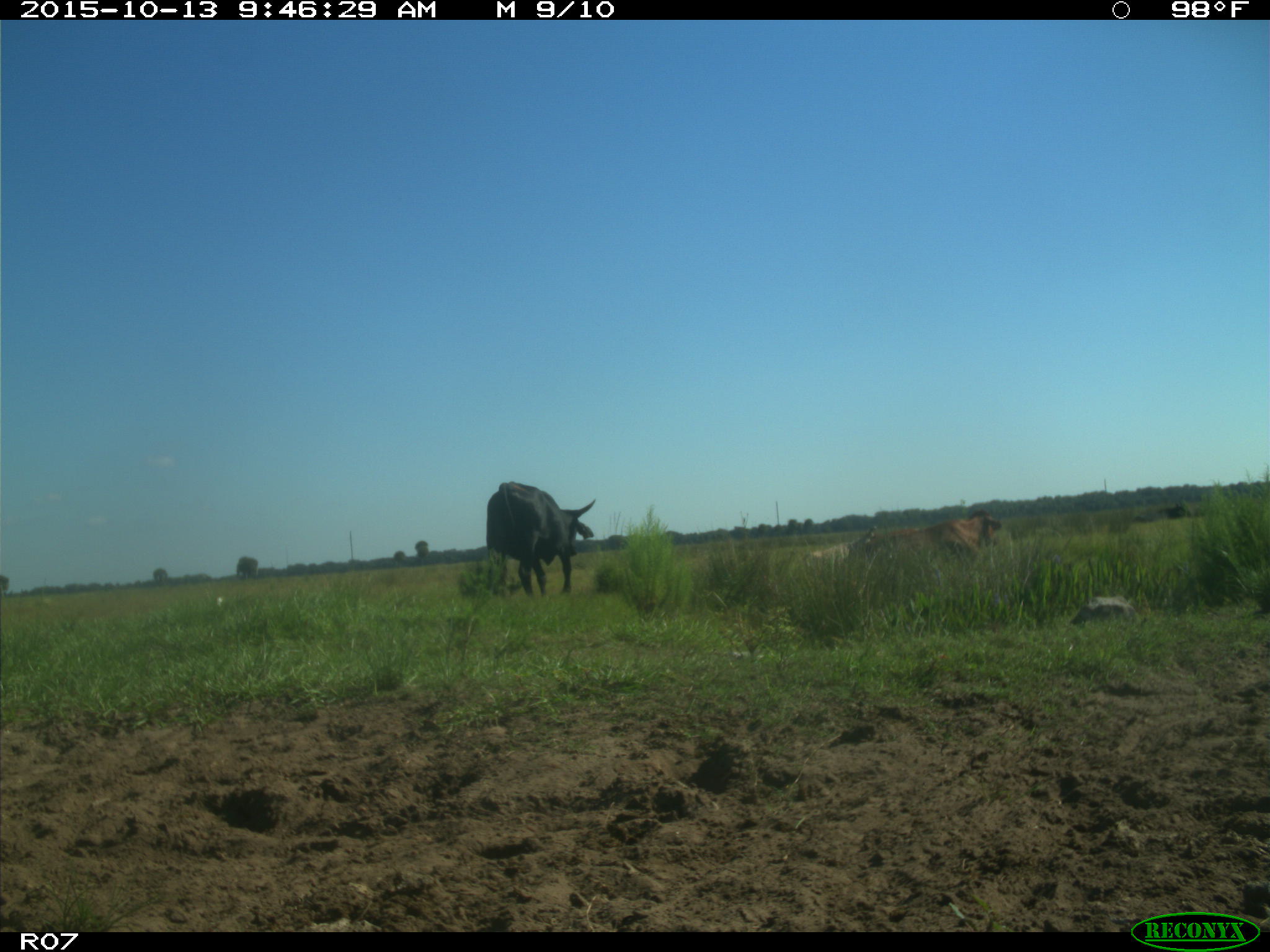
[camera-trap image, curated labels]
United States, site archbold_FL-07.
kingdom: Animalia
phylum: Chordata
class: Mammalia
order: Artiodactyla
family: Bovidae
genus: Bos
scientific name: Bos taurus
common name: domestic cow